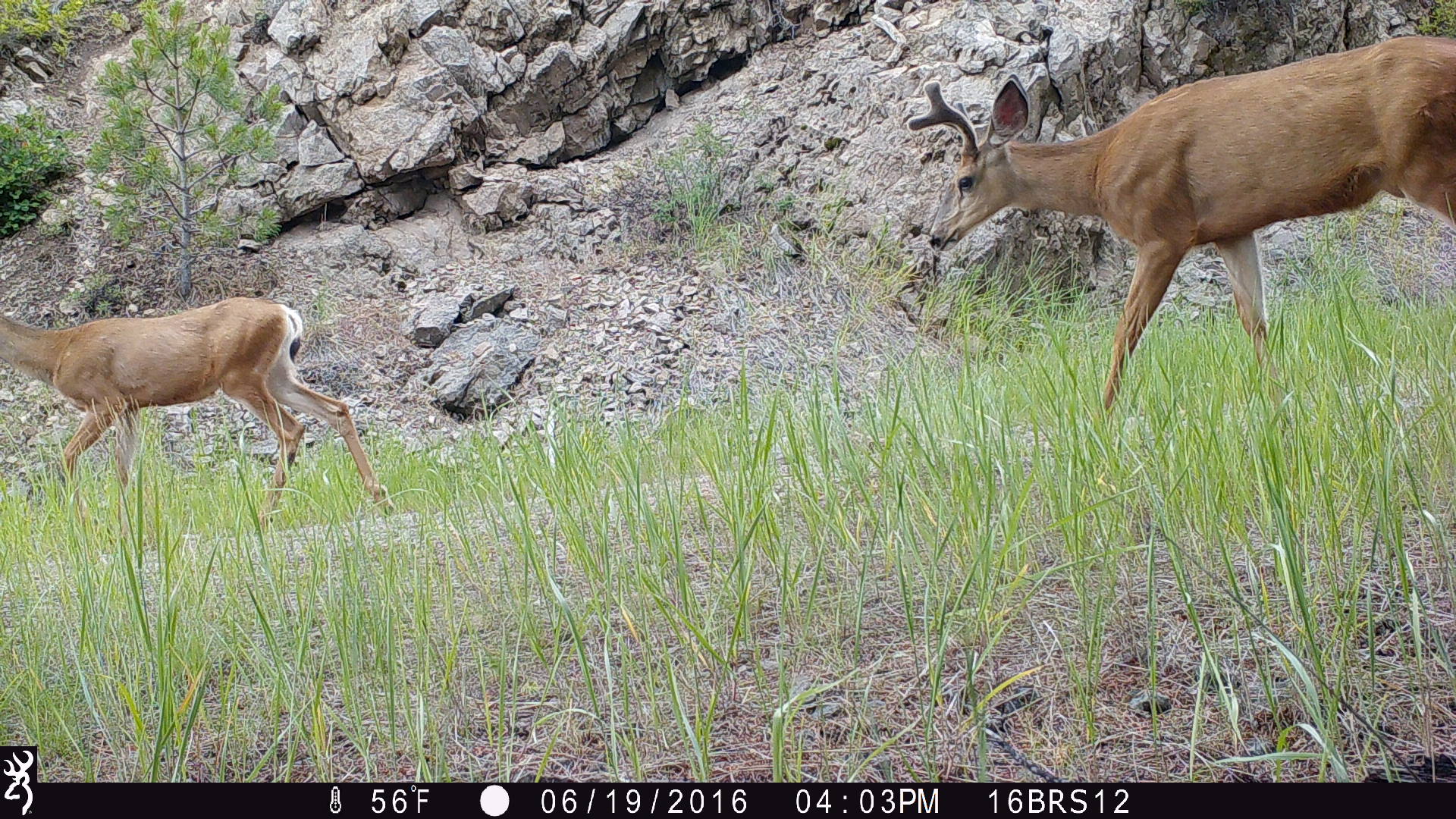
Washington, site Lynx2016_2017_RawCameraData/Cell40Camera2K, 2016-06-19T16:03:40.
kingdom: Animalia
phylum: Chordata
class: Mammalia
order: Artiodactyla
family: Cervidae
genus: Odocoileus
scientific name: Odocoileus hemionus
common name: mule deer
Odocoileus hemionus (mule deer). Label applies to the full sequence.